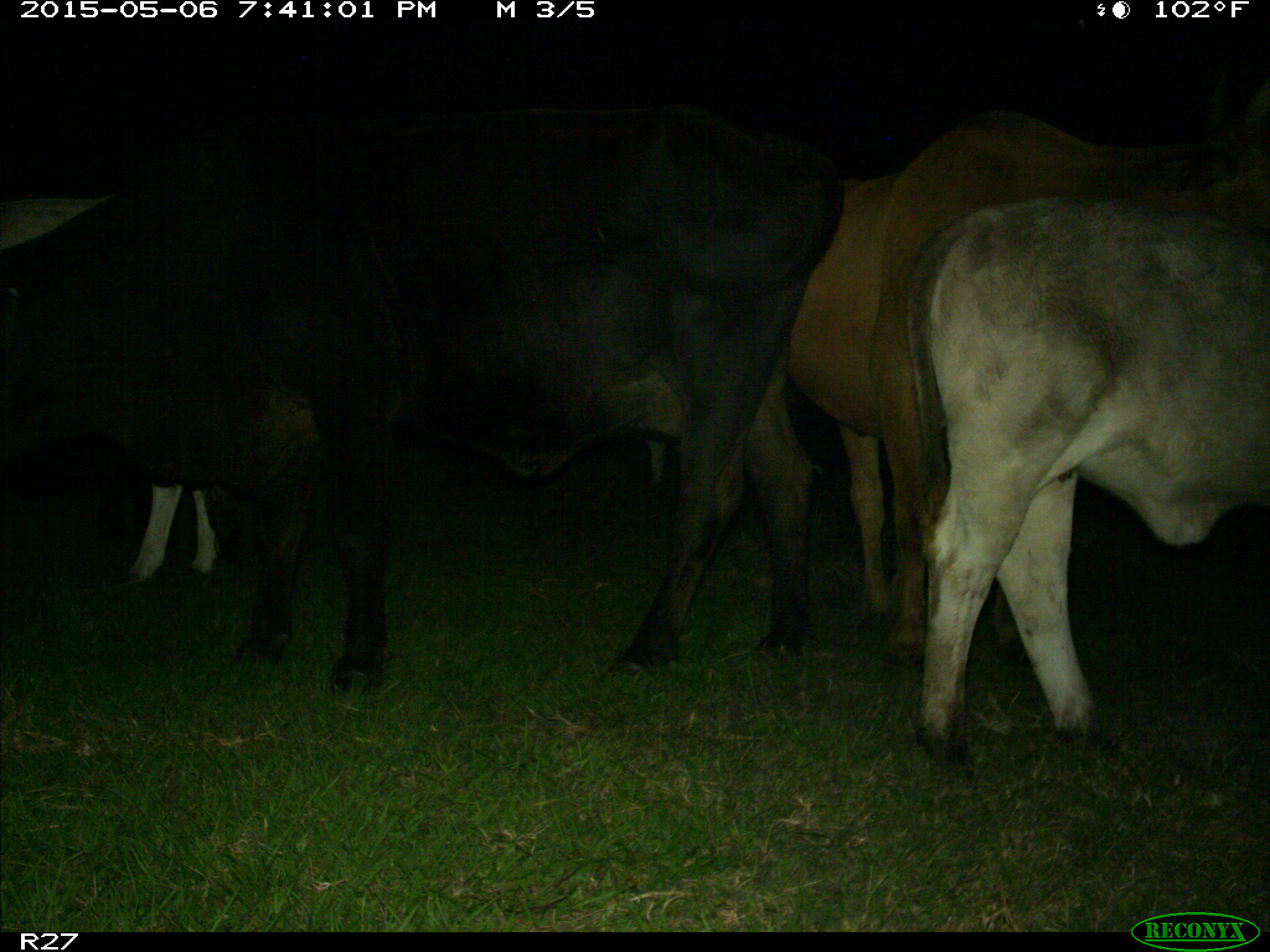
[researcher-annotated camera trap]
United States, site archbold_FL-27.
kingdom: Animalia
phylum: Chordata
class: Mammalia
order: Artiodactyla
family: Bovidae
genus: Bos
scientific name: Bos taurus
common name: domestic cow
Bos taurus (domestic cow).